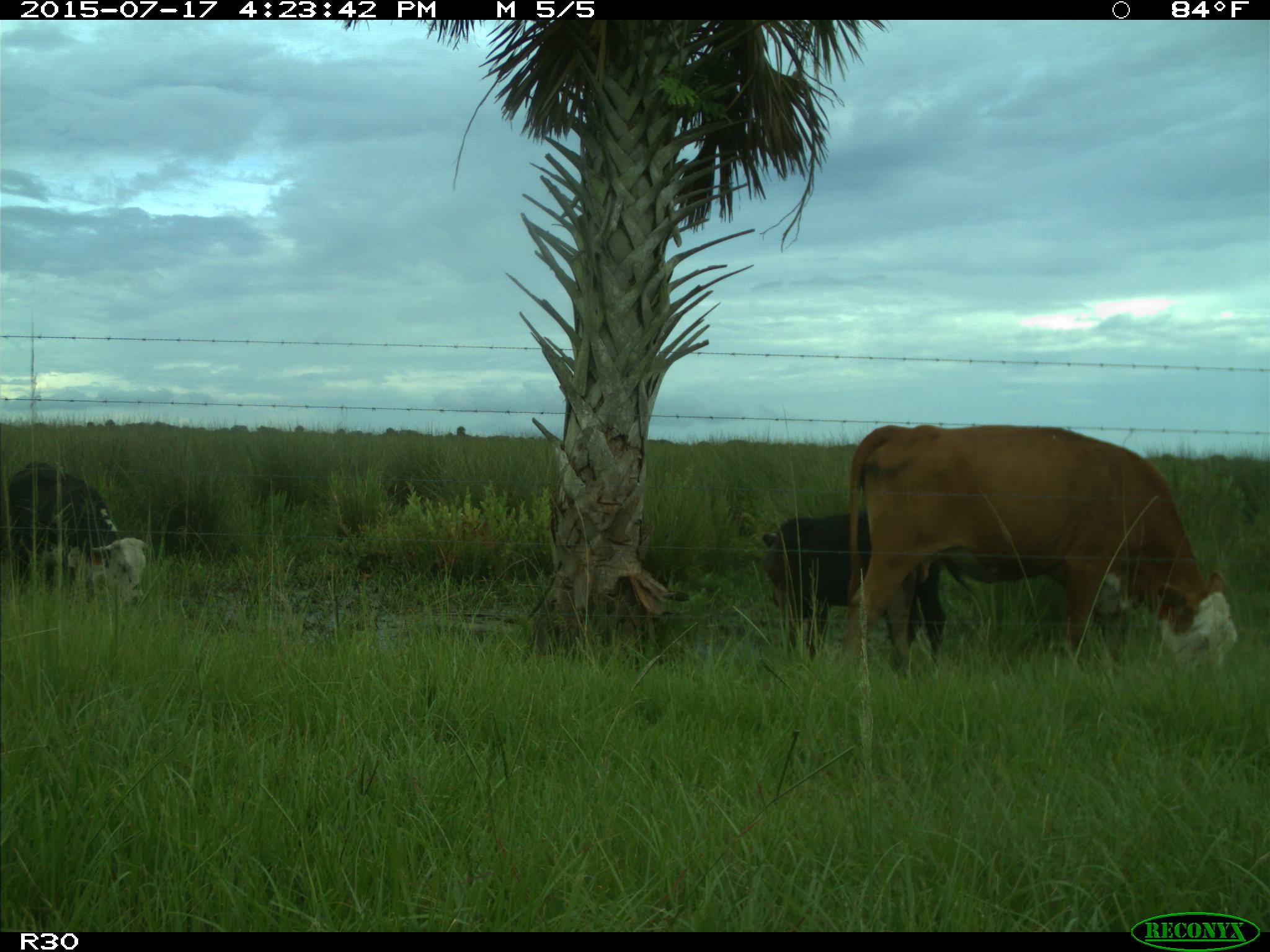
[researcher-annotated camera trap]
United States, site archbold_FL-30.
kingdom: Animalia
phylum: Chordata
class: Mammalia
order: Artiodactyla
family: Bovidae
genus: Bos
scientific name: Bos taurus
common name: domestic cow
Bos taurus (domestic cow).